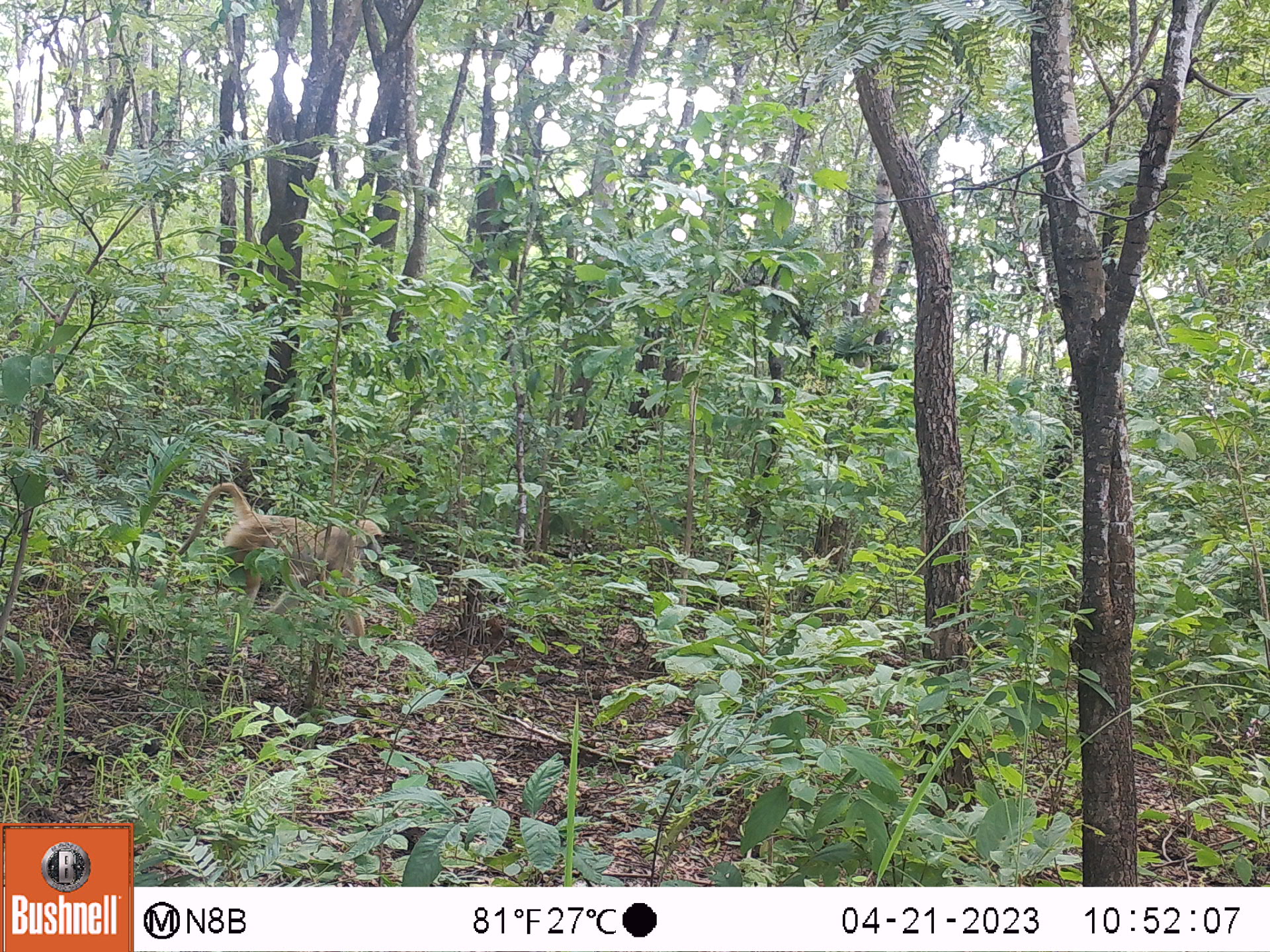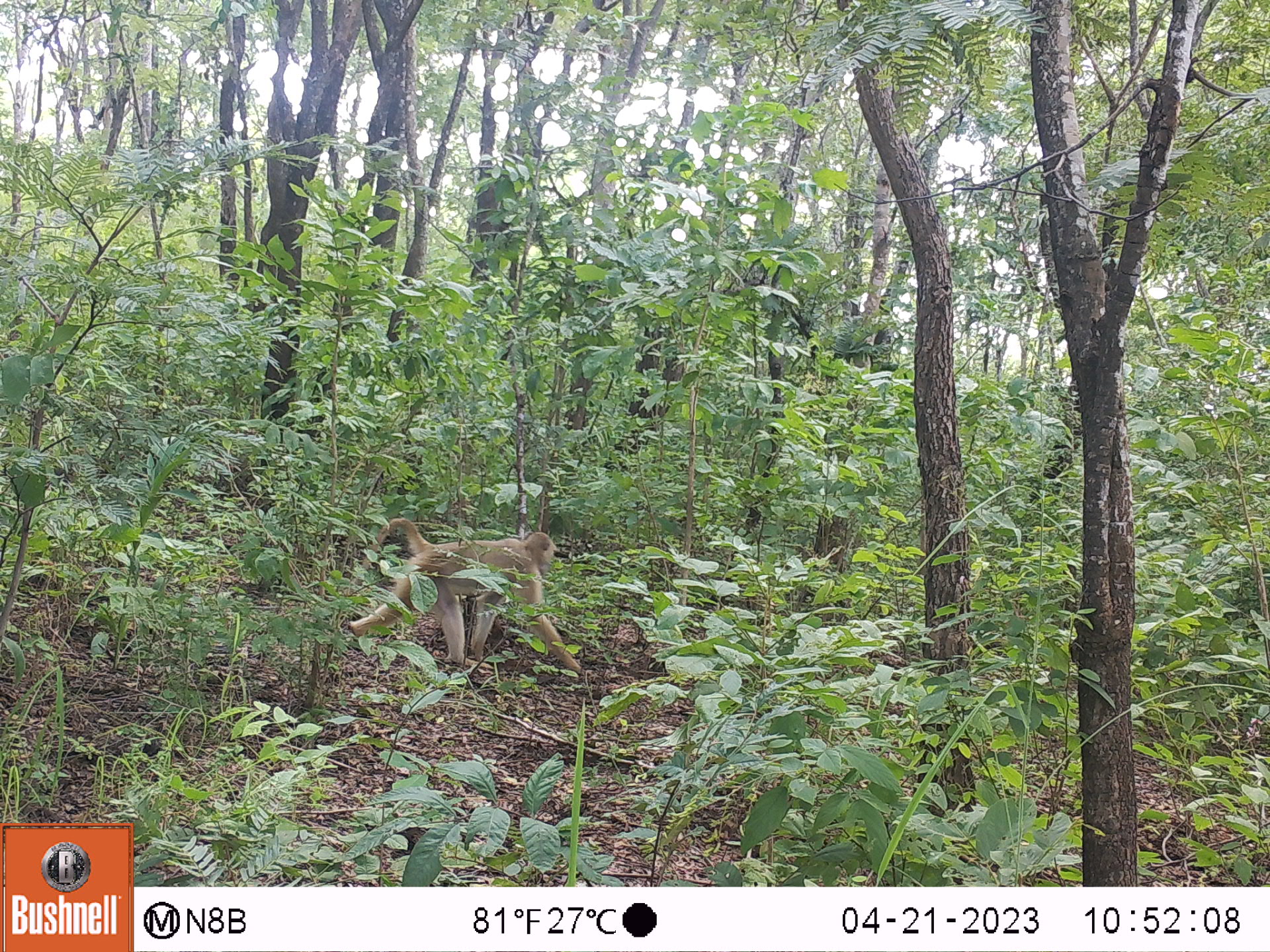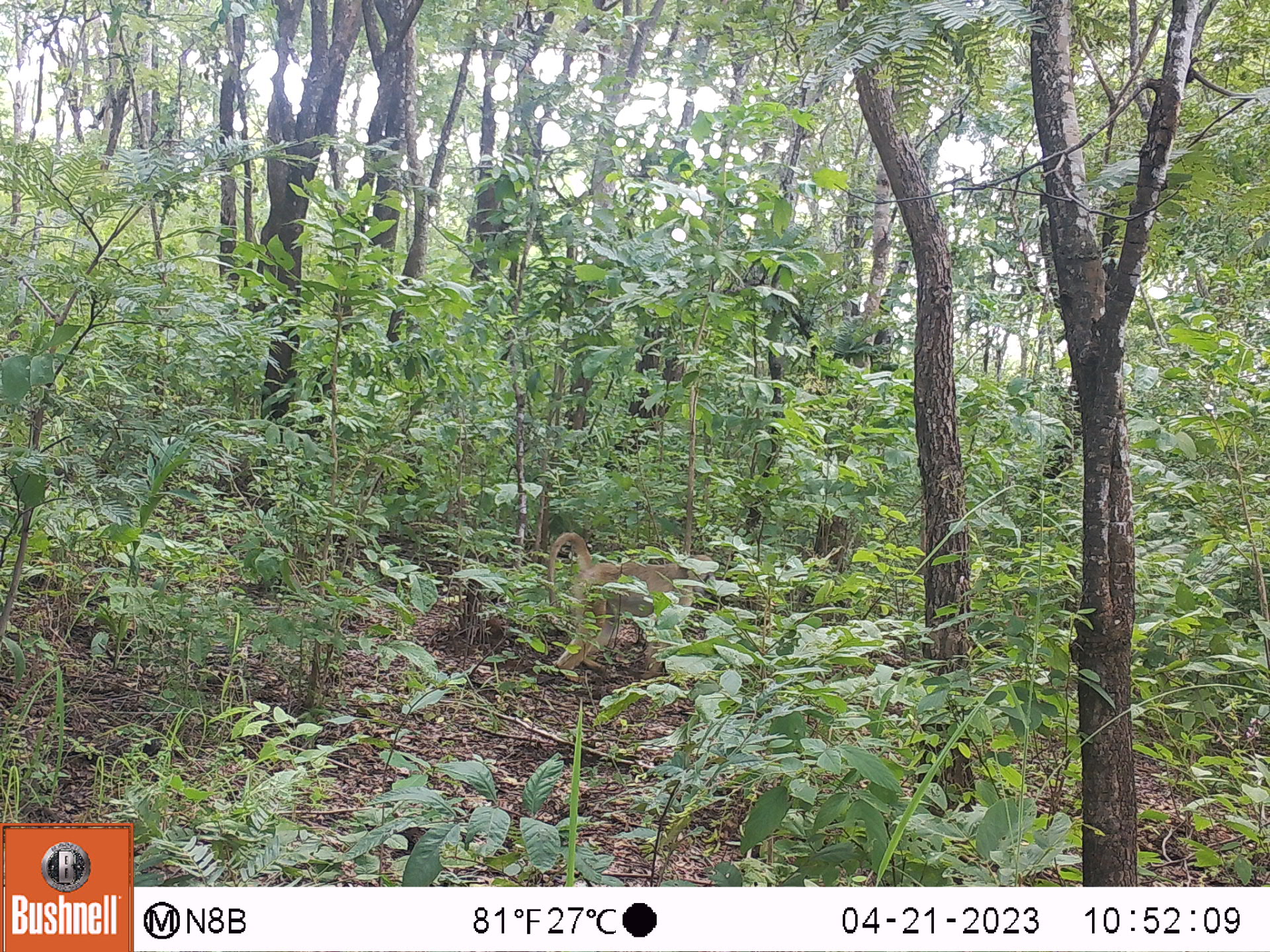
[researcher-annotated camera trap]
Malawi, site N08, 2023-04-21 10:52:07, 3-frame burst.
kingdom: Animalia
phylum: Chordata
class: Mammalia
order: Primates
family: Cercopithecidae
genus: Papio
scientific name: Papio cynocephalus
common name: yellow baboon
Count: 1.